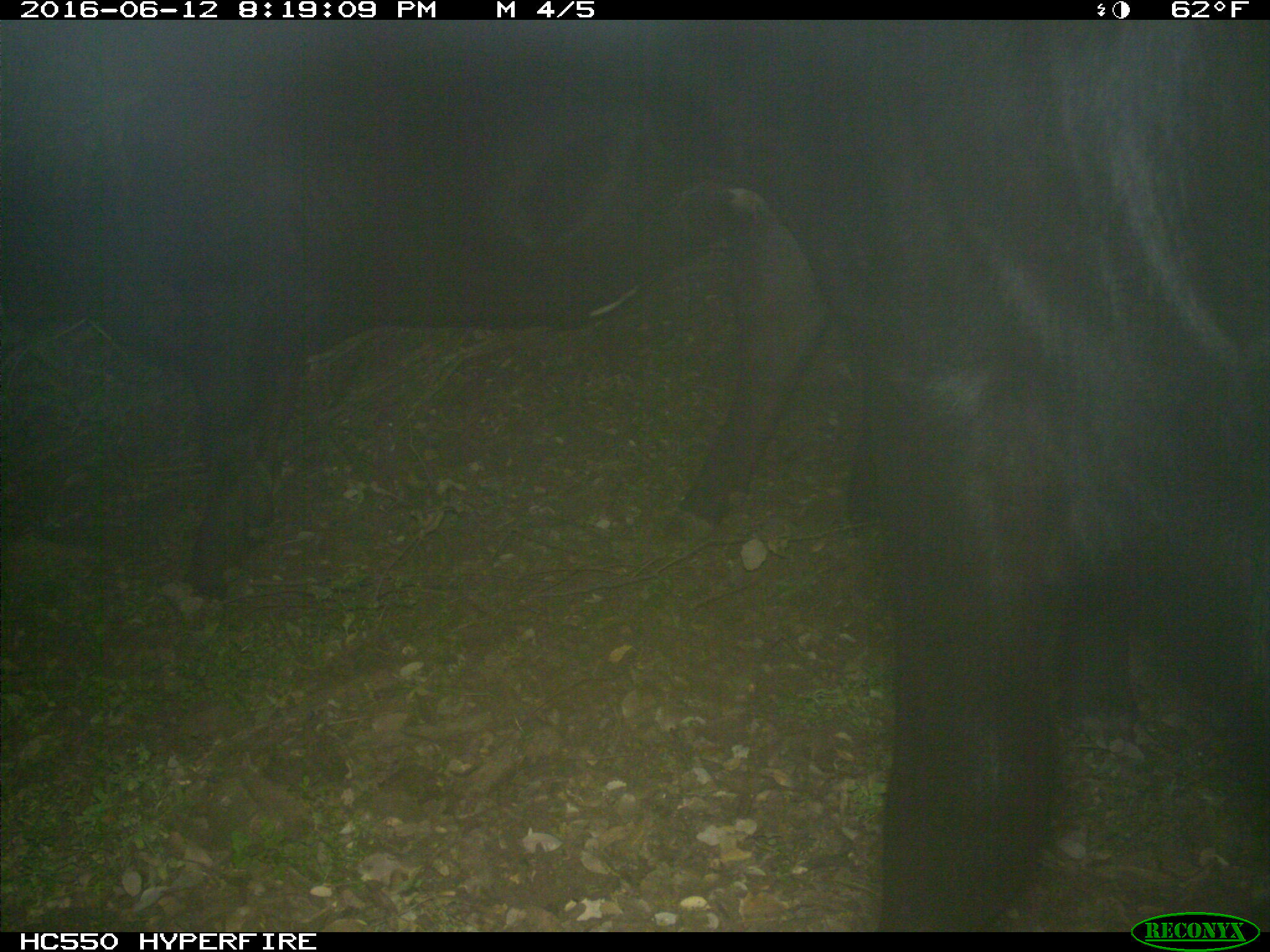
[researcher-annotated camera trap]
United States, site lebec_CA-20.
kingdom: Animalia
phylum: Chordata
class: Mammalia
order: Artiodactyla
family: Bovidae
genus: Bos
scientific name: Bos taurus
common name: domestic cow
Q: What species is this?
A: Bos taurus (domestic cow).